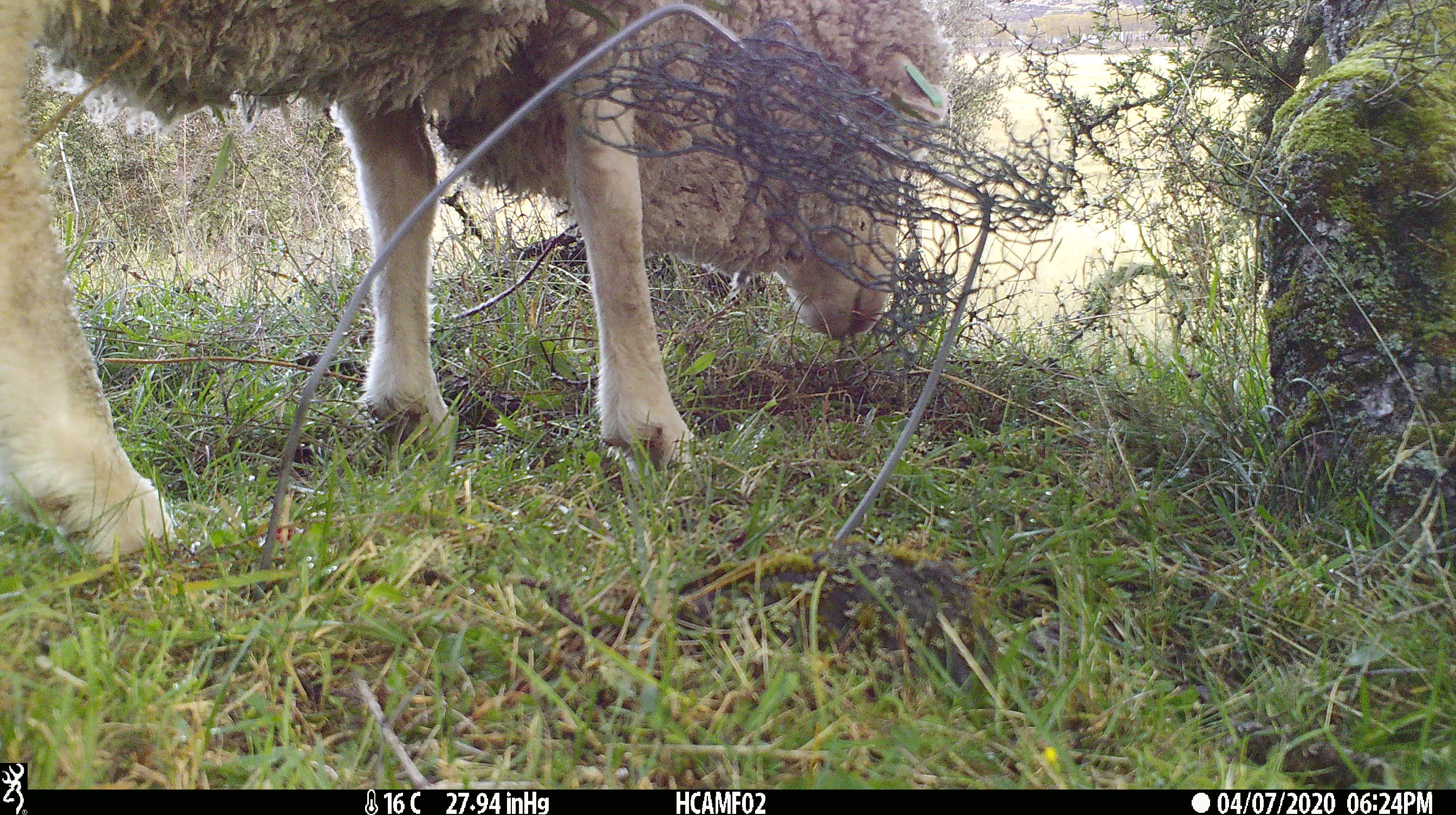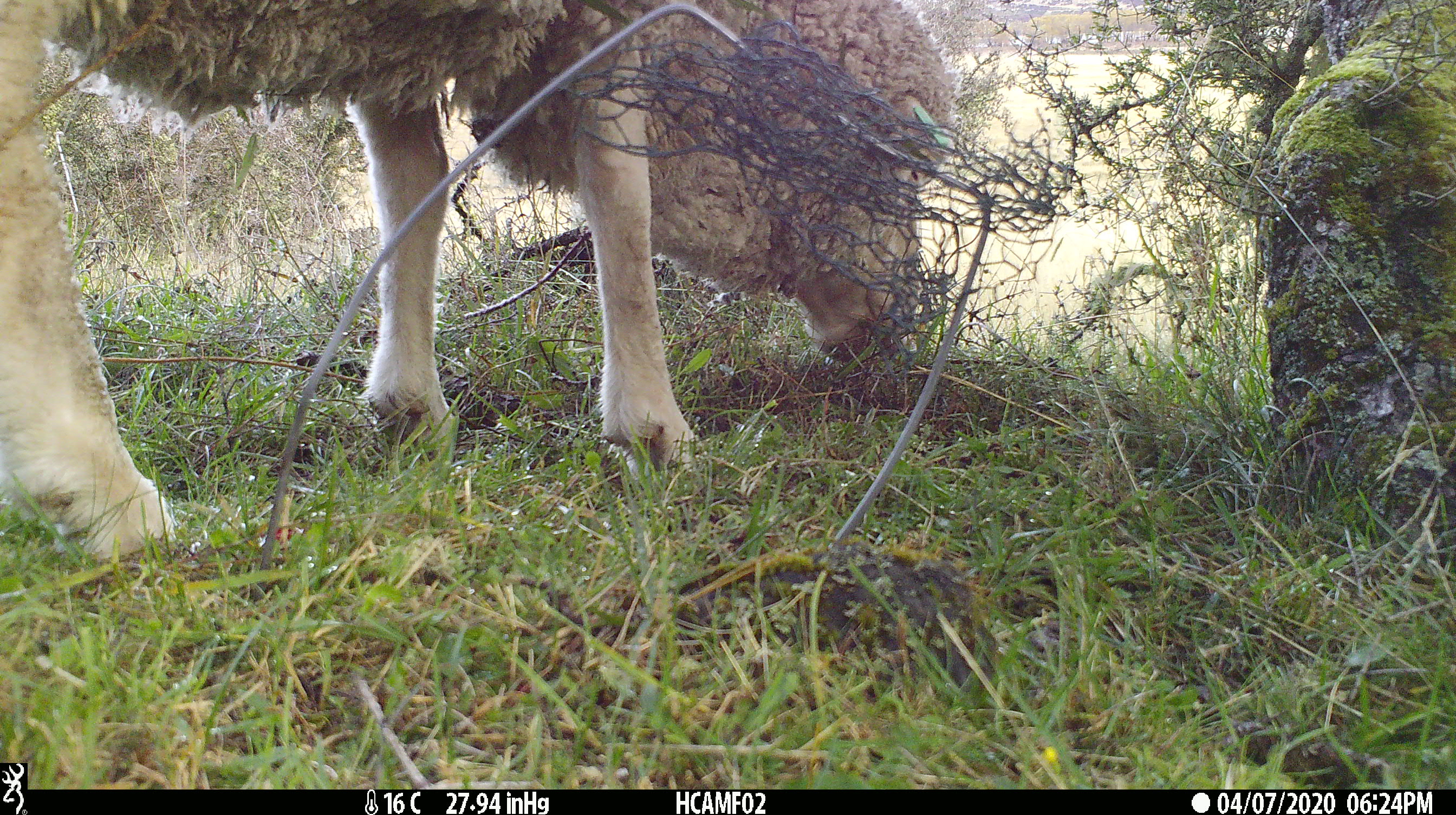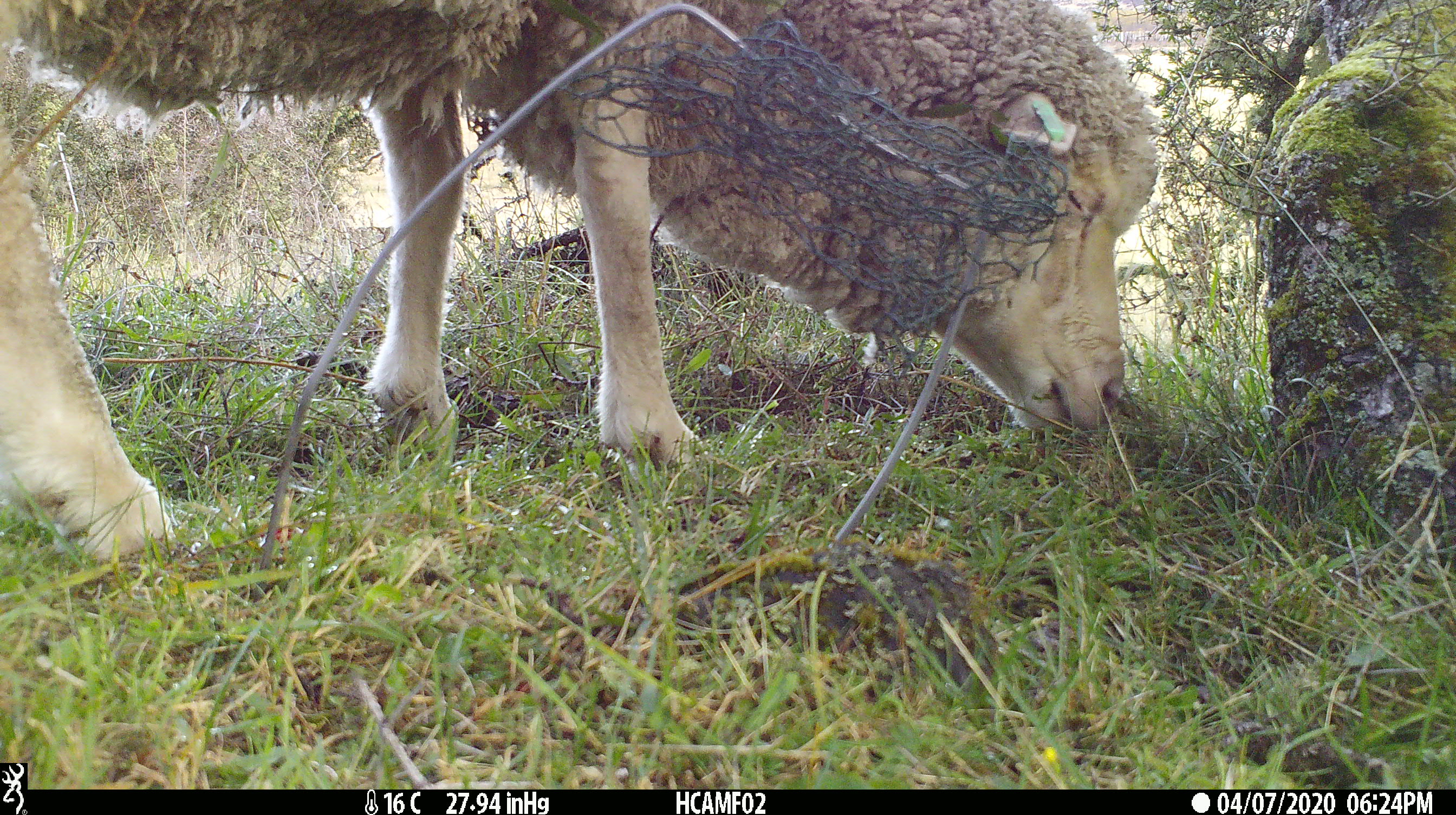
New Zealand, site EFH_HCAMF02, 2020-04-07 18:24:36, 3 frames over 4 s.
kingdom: Animalia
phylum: Chordata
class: Mammalia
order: Artiodactyla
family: Bovidae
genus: Ovis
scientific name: Ovis aries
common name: domestic sheep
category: sheep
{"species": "sheep (domestic sheep) (Ovis aries)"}